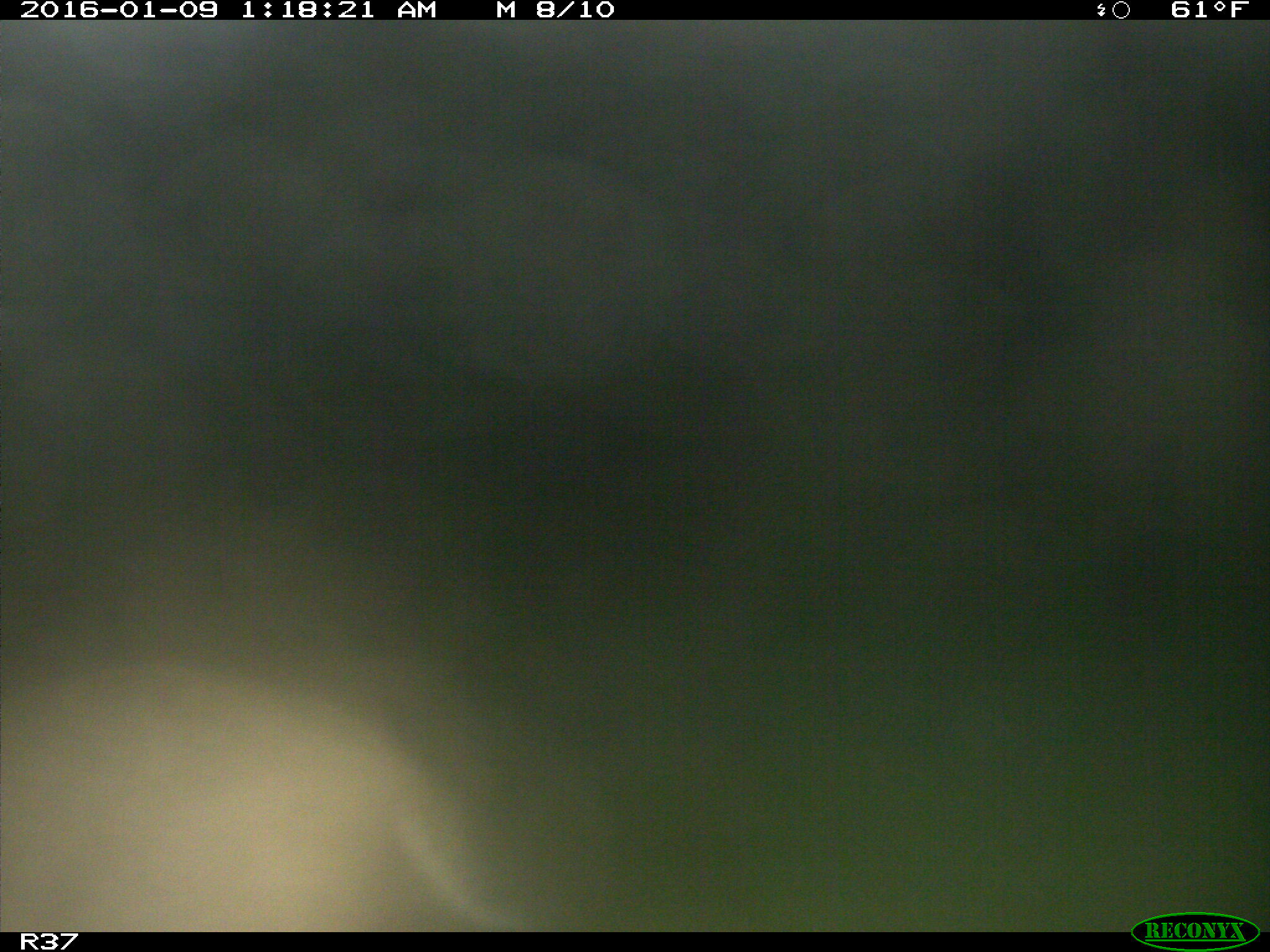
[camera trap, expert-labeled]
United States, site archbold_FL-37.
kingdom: Animalia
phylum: Chordata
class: Mammalia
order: Carnivora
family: Felidae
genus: Lynx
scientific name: Lynx rufus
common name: bobcat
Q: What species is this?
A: Lynx rufus (bobcat).